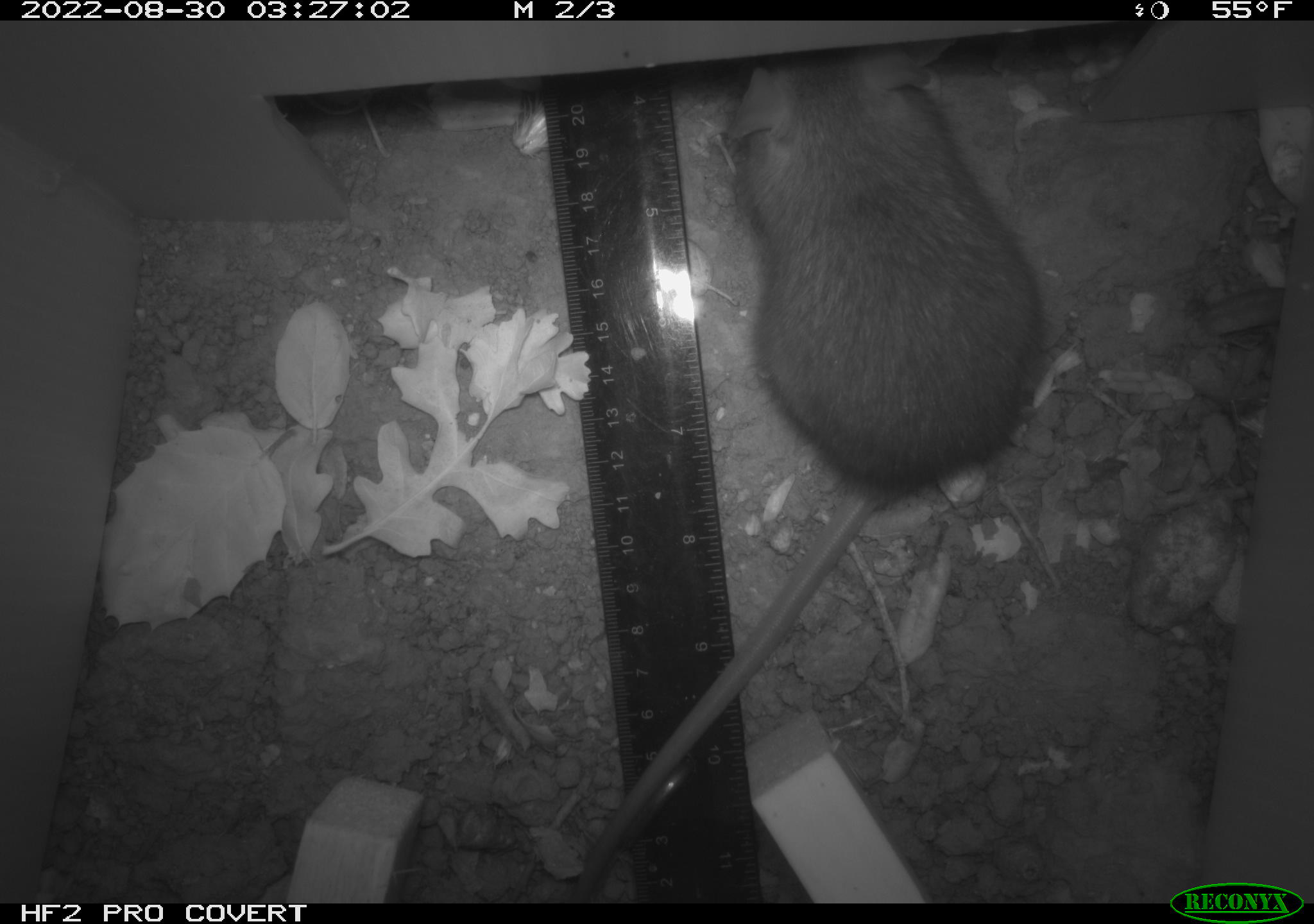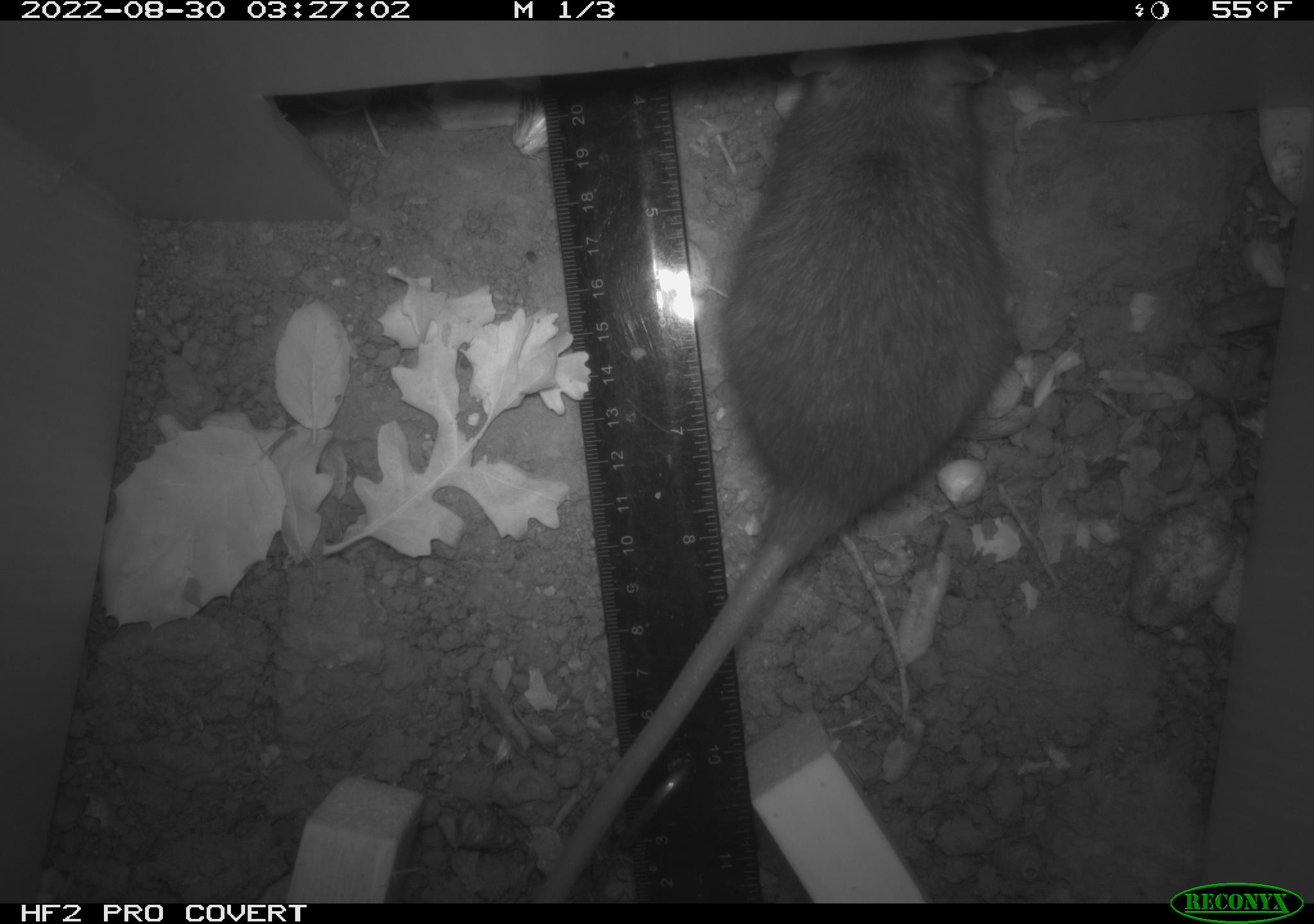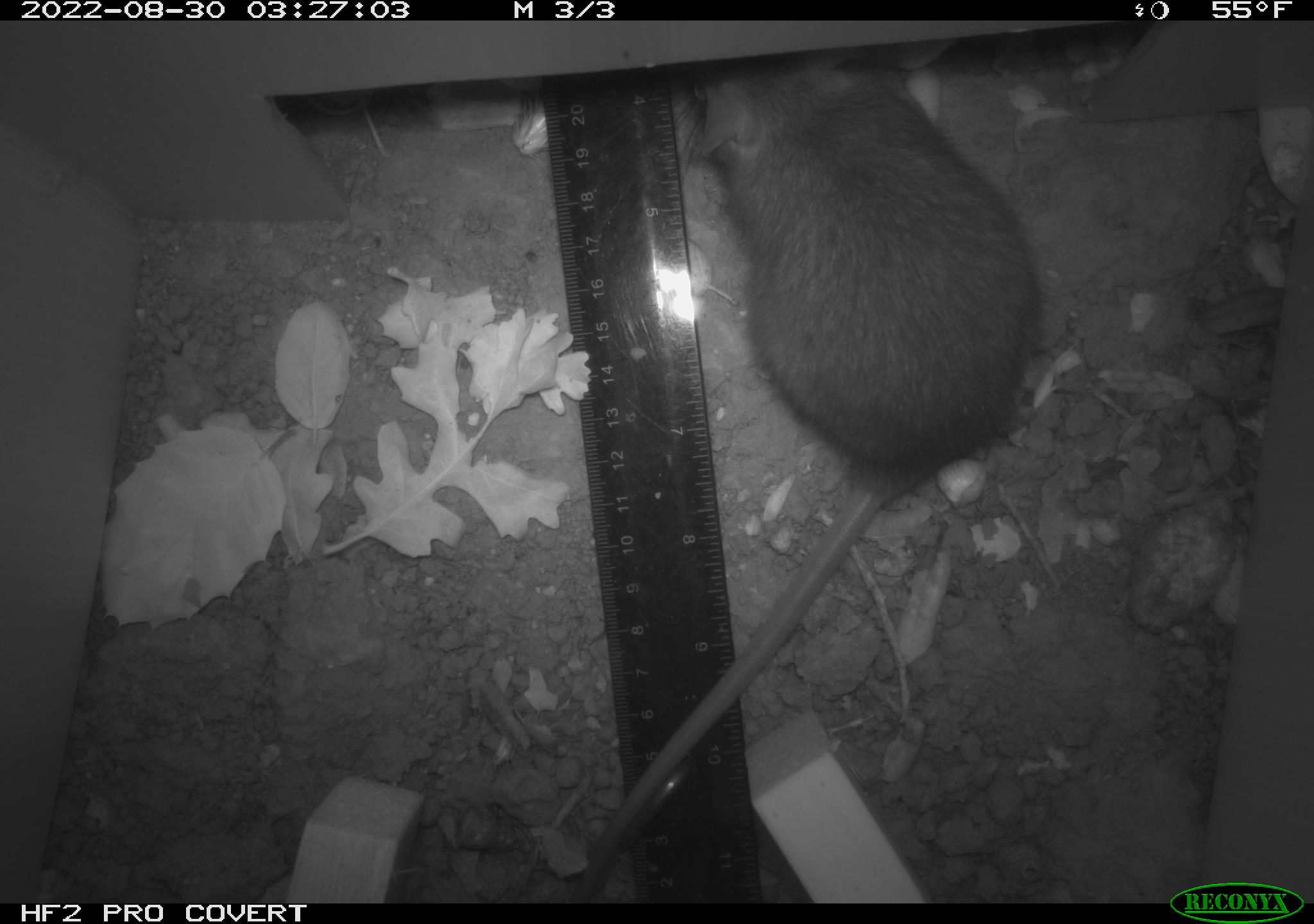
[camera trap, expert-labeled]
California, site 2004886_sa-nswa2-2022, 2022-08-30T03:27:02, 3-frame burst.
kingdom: Animalia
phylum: Chordata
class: Mammalia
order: Rodentia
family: Muridae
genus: Rattus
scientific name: Rattus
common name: rat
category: rattus species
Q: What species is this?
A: Rattus species (rat) (Rattus).